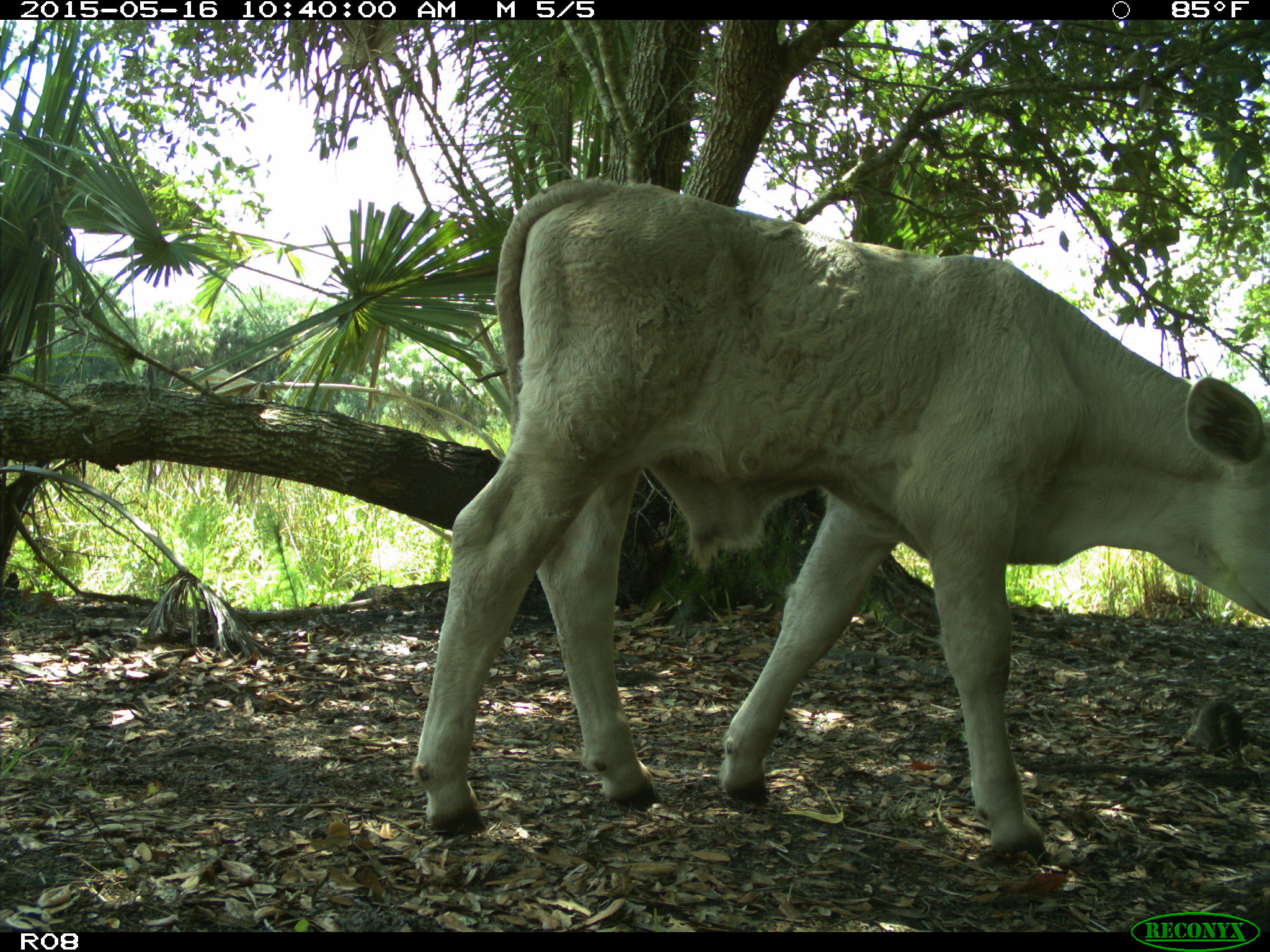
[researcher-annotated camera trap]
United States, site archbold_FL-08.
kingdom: Animalia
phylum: Chordata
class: Mammalia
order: Artiodactyla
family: Bovidae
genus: Bos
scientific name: Bos taurus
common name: domestic cow